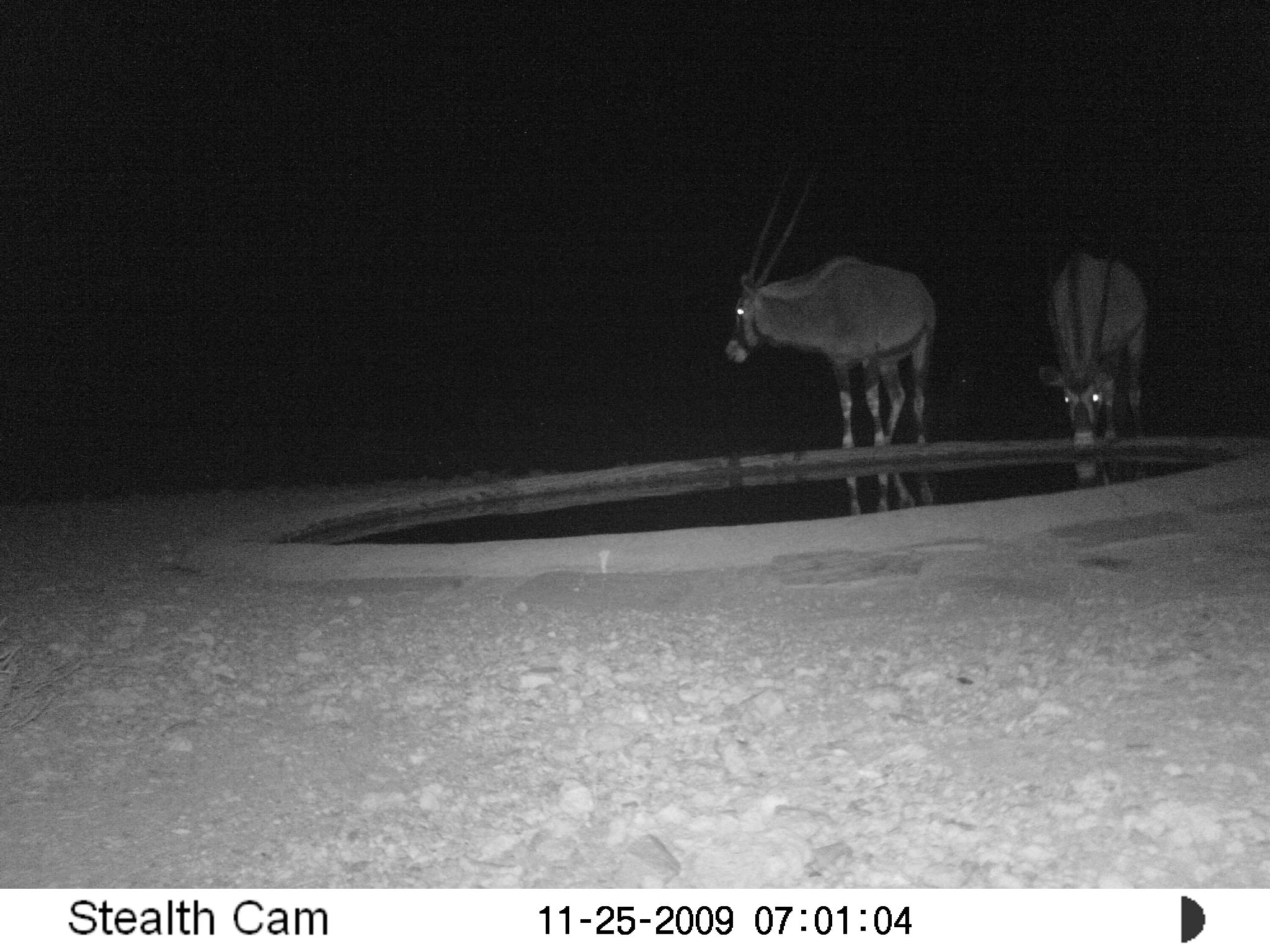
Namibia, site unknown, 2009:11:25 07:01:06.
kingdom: Animalia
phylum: Chordata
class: Mammalia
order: Artiodactyla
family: Bovidae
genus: Oryx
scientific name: Oryx gazella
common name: gemsbok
Oryx gazella (gemsbok).